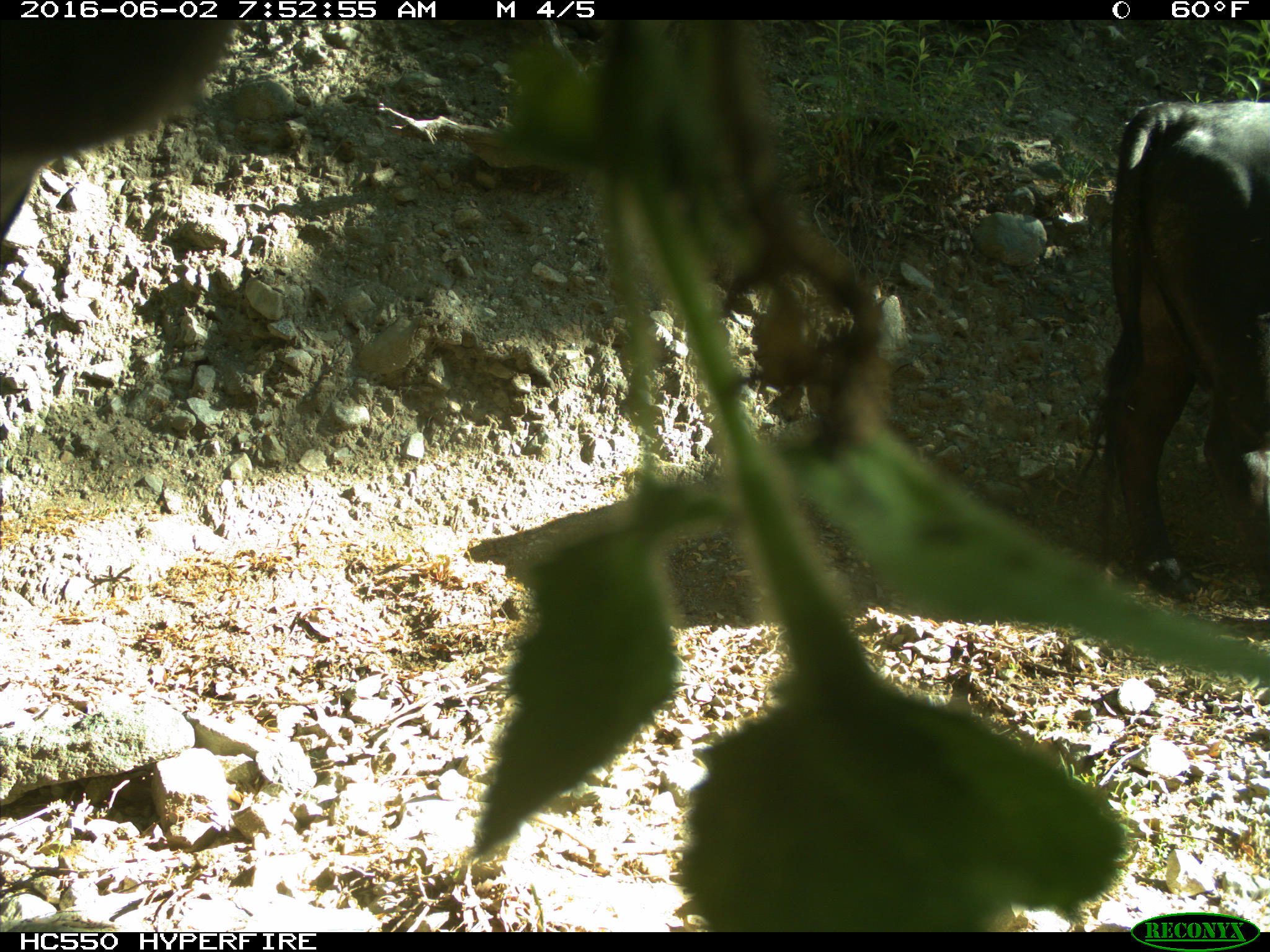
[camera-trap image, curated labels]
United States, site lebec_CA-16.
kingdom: Animalia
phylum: Chordata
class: Mammalia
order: Artiodactyla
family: Bovidae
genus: Bos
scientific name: Bos taurus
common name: domestic cow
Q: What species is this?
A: Bos taurus (domestic cow).